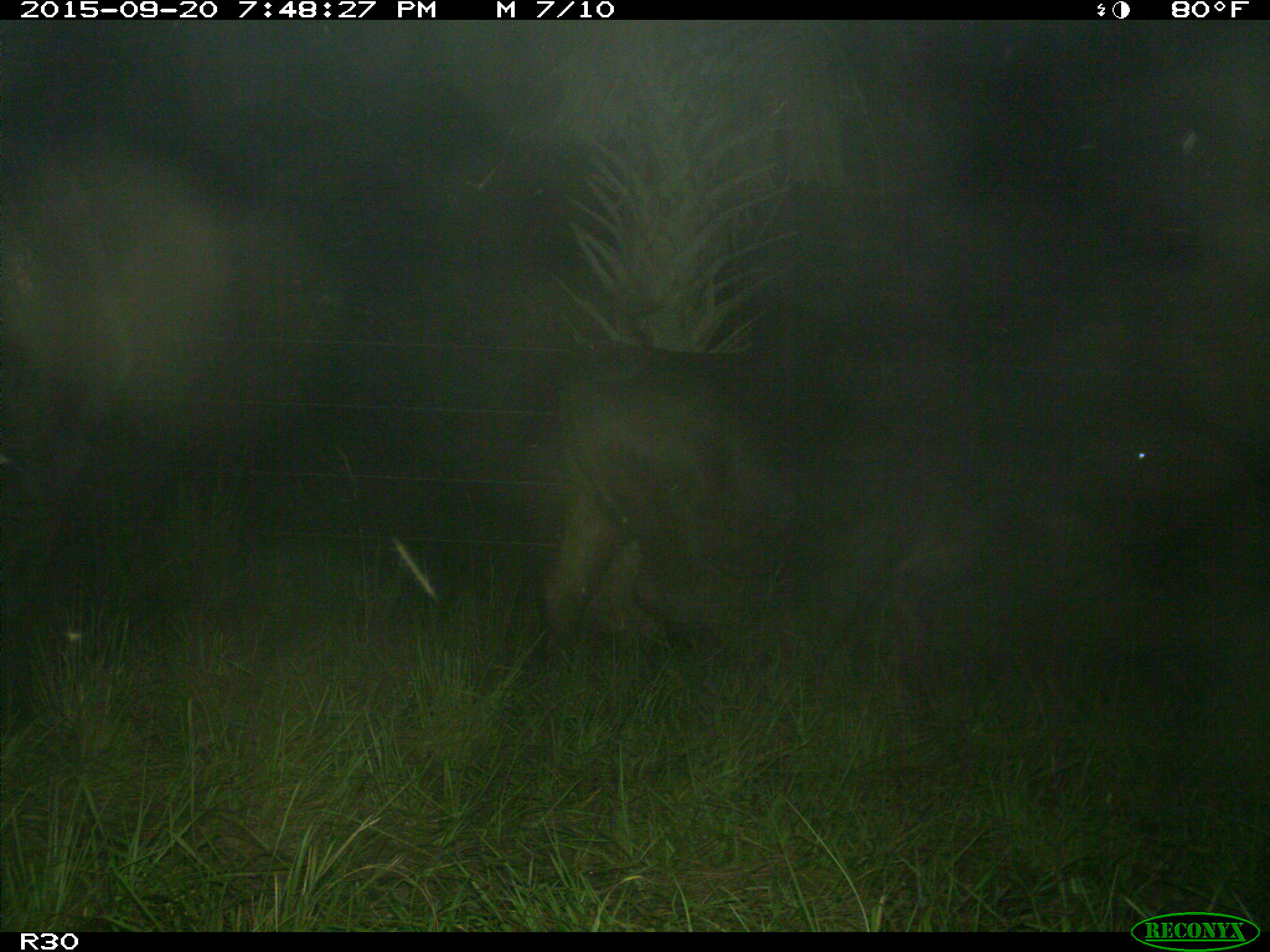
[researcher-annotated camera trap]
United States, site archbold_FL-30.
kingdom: Animalia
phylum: Chordata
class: Mammalia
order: Artiodactyla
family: Bovidae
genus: Bos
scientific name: Bos taurus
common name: domestic cow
Bos taurus (domestic cow).